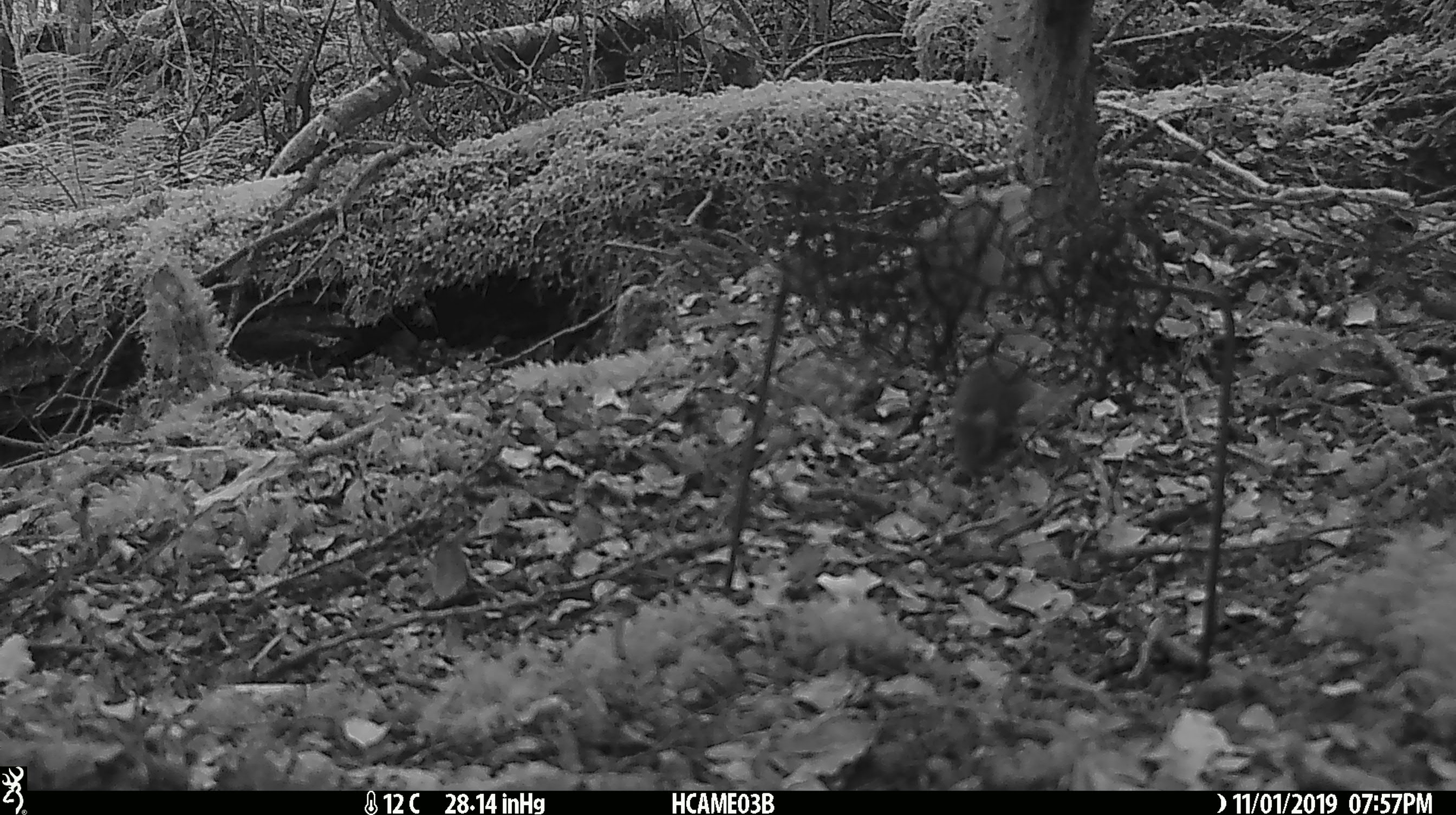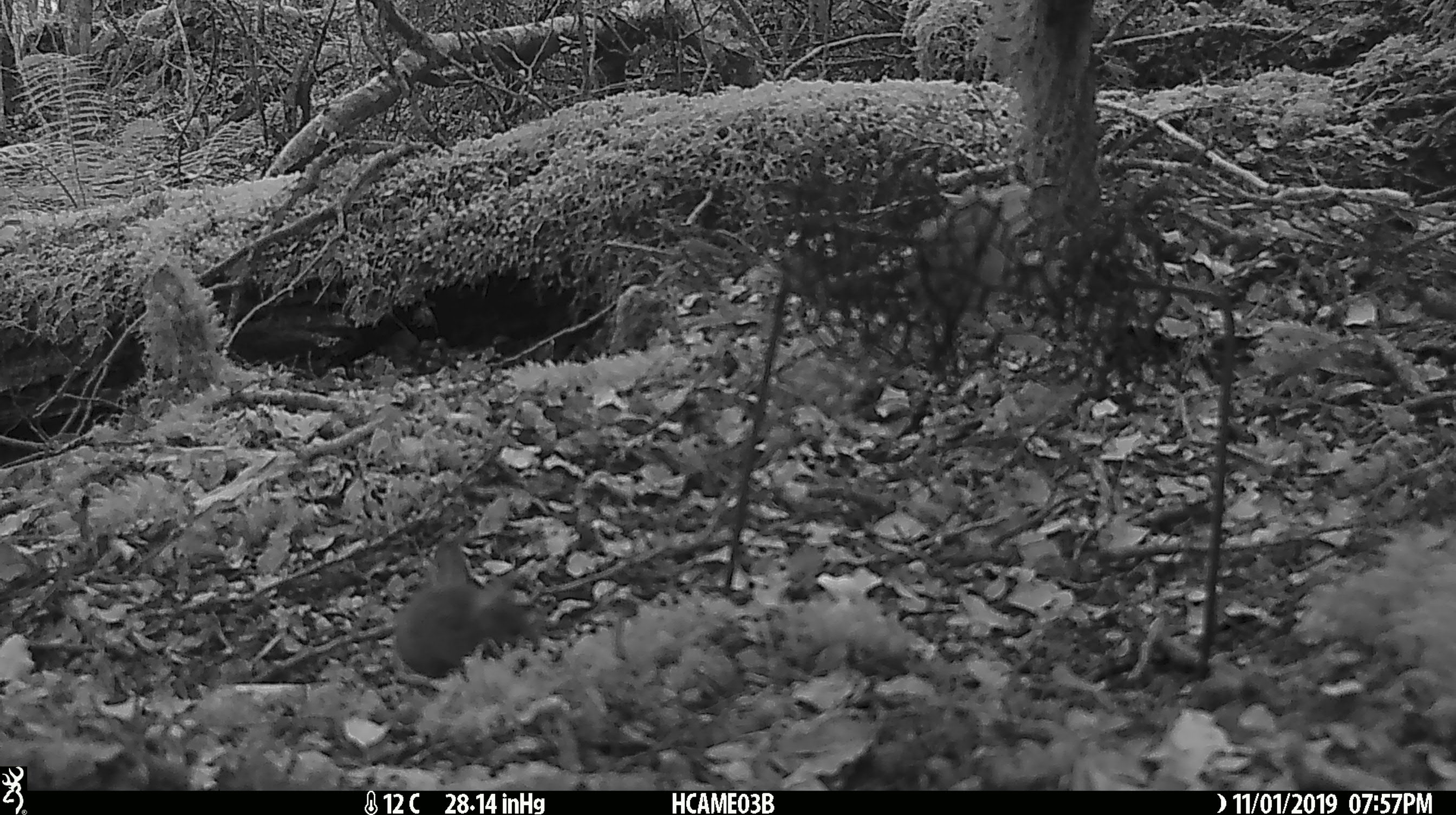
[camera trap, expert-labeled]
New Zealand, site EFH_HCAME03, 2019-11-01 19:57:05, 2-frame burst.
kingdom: Animalia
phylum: Chordata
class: Mammalia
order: Rodentia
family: Muridae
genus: Mus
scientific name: Mus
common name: mouse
Mouse (Mus).